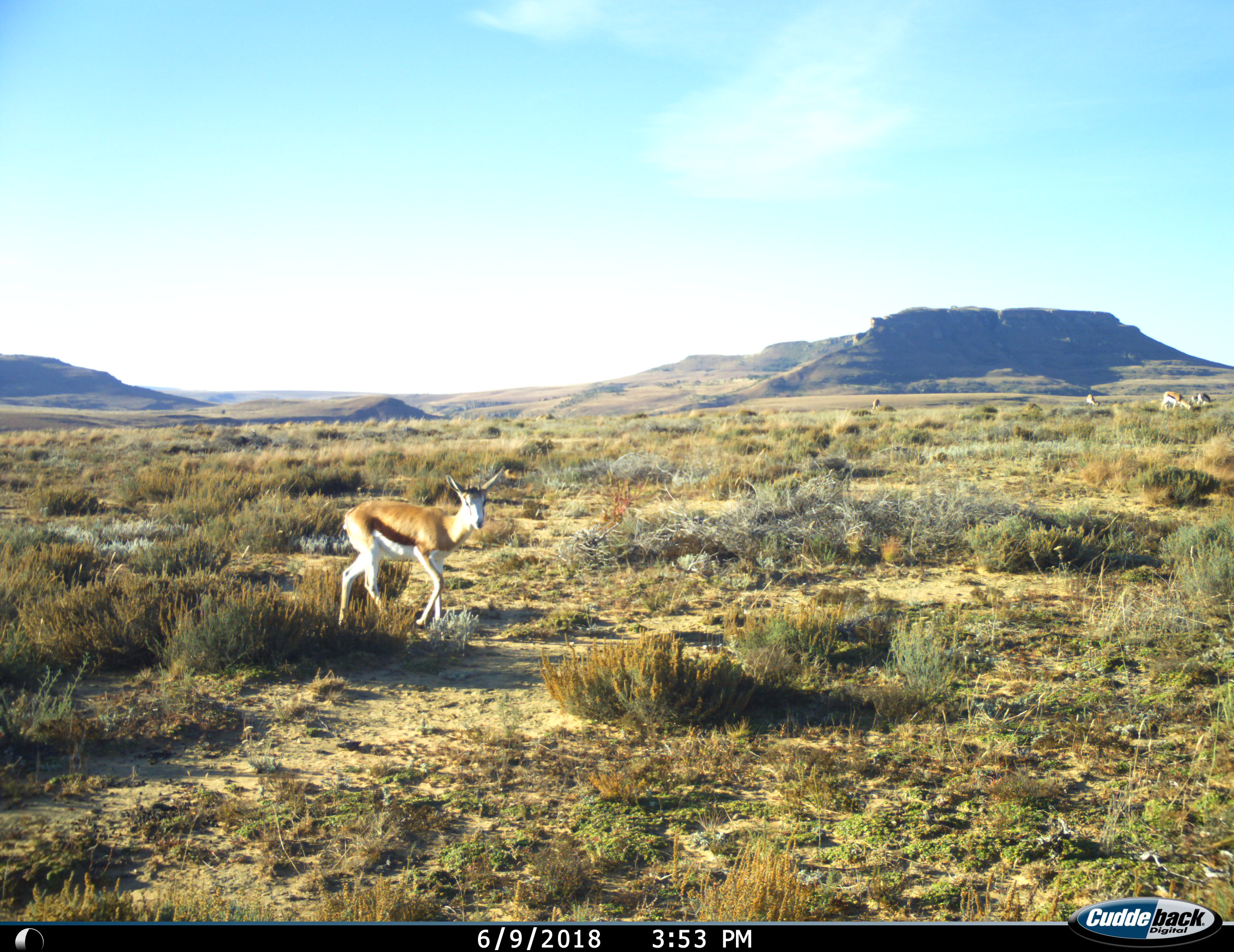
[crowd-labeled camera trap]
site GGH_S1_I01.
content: unidentified animal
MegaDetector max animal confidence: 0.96